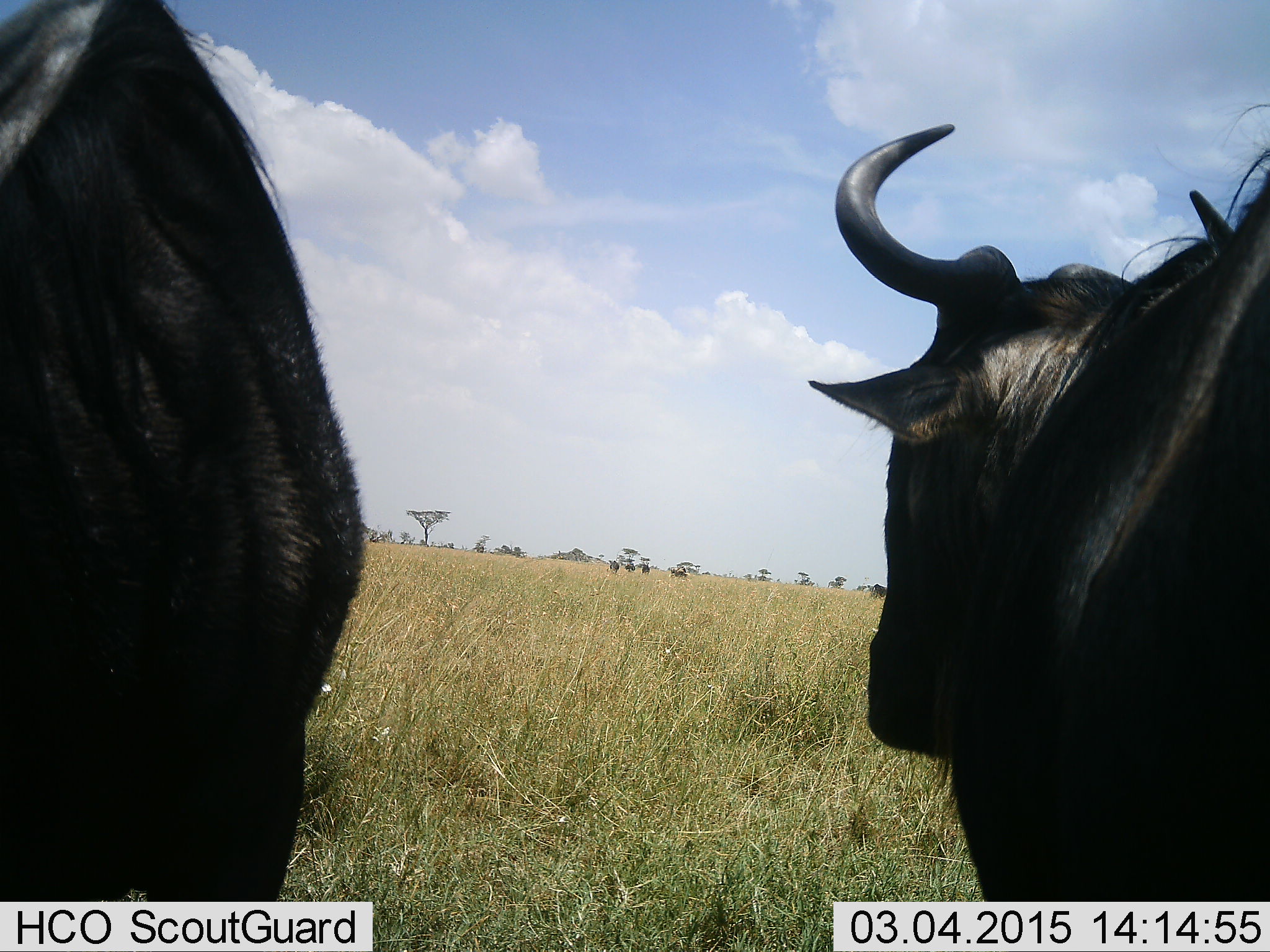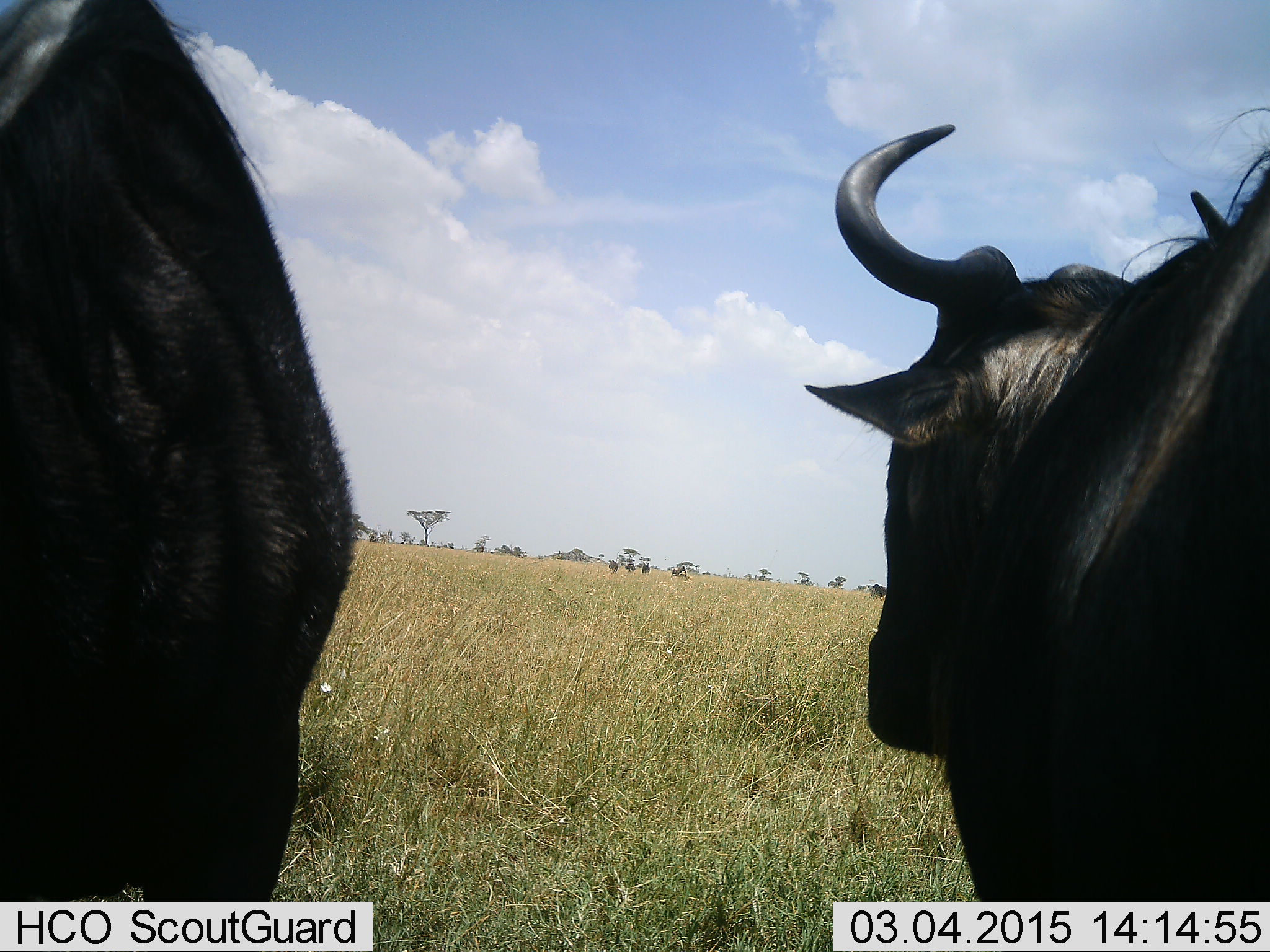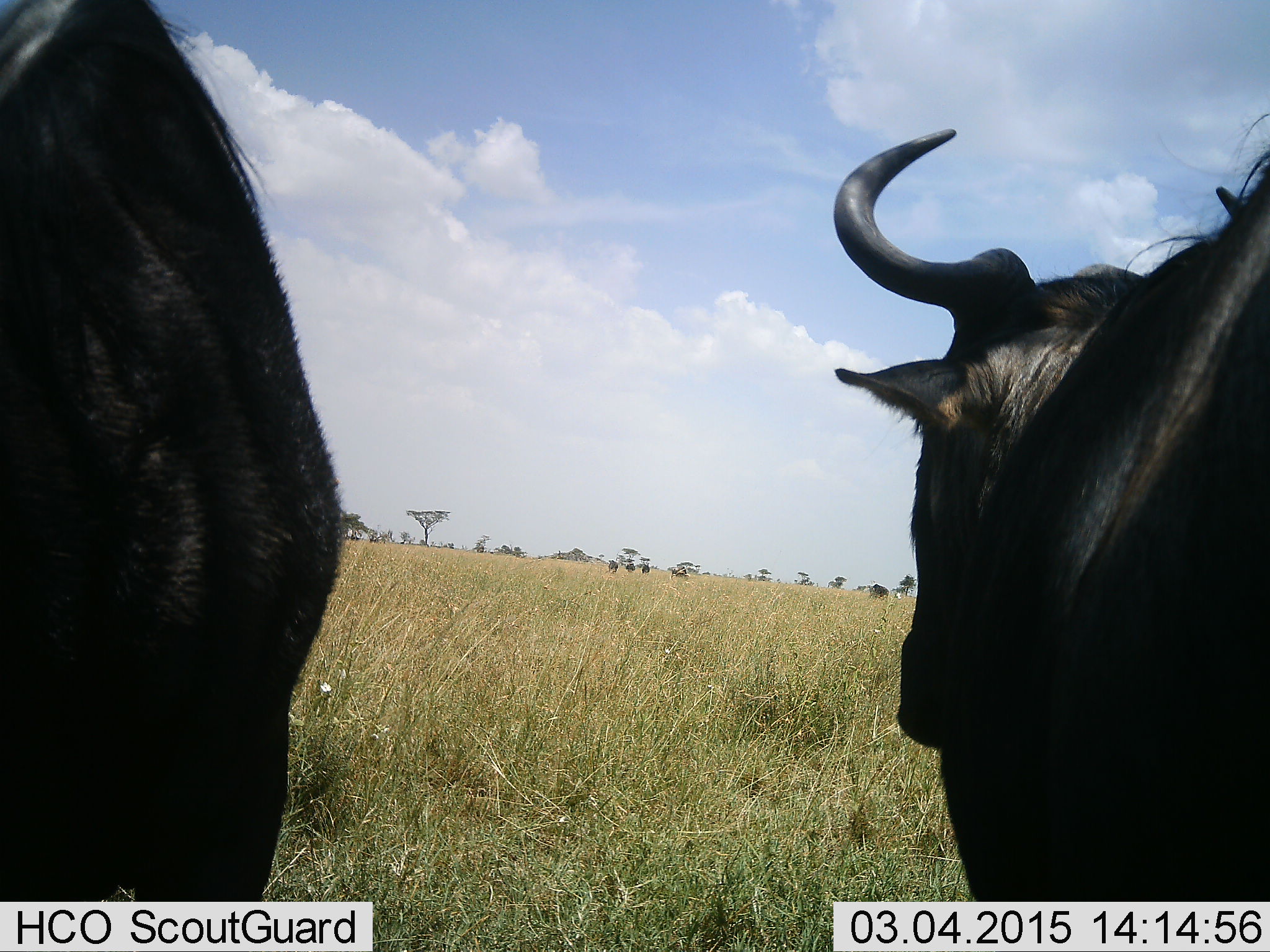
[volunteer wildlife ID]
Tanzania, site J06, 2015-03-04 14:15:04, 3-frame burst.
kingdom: Animalia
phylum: Chordata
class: Mammalia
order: Artiodactyla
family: Bovidae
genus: Connochaetes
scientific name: Connochaetes taurinus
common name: blue wildebeest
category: wildebeest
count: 2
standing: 90%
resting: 0%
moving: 10%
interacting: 0%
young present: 0%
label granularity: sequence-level